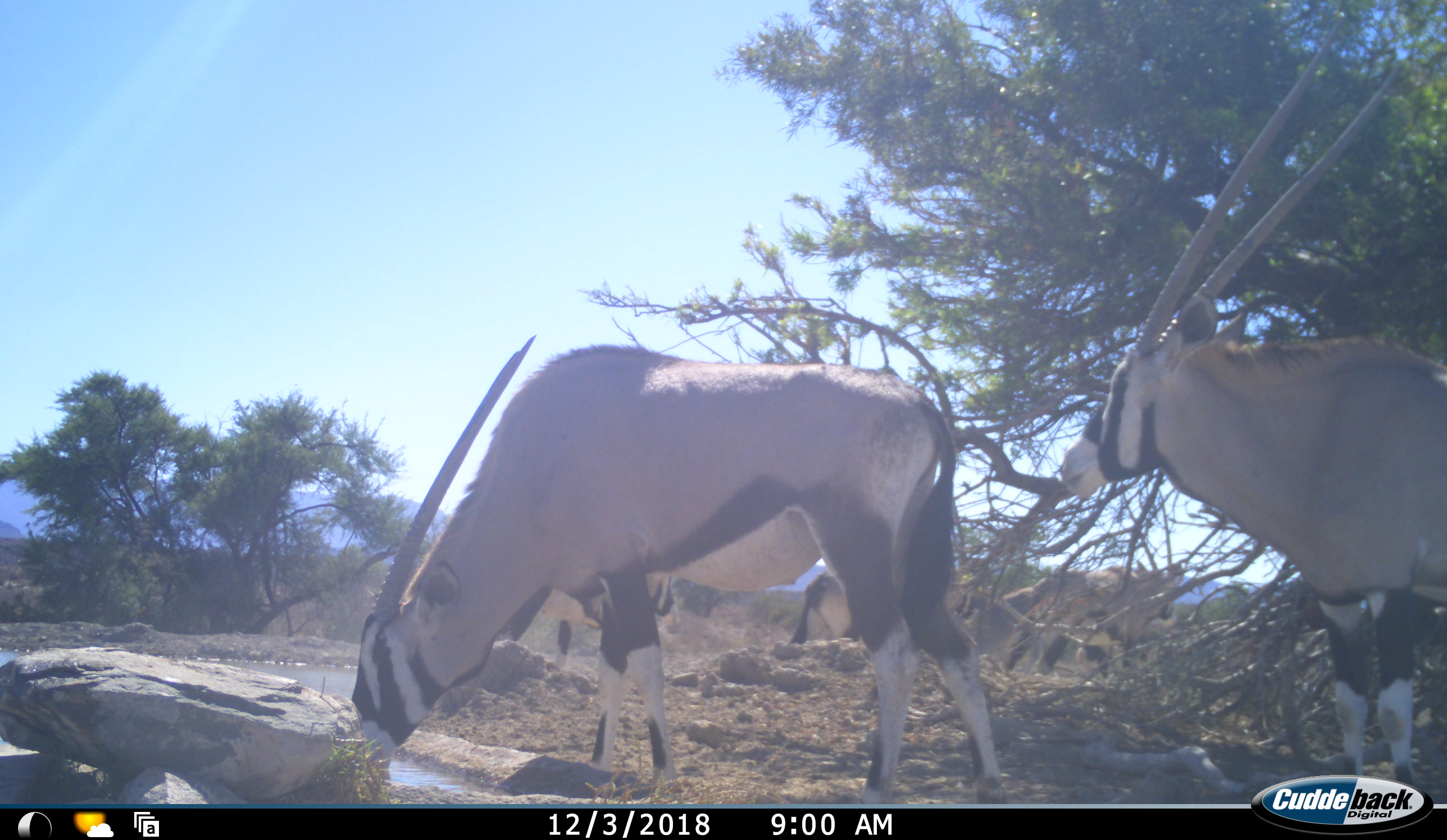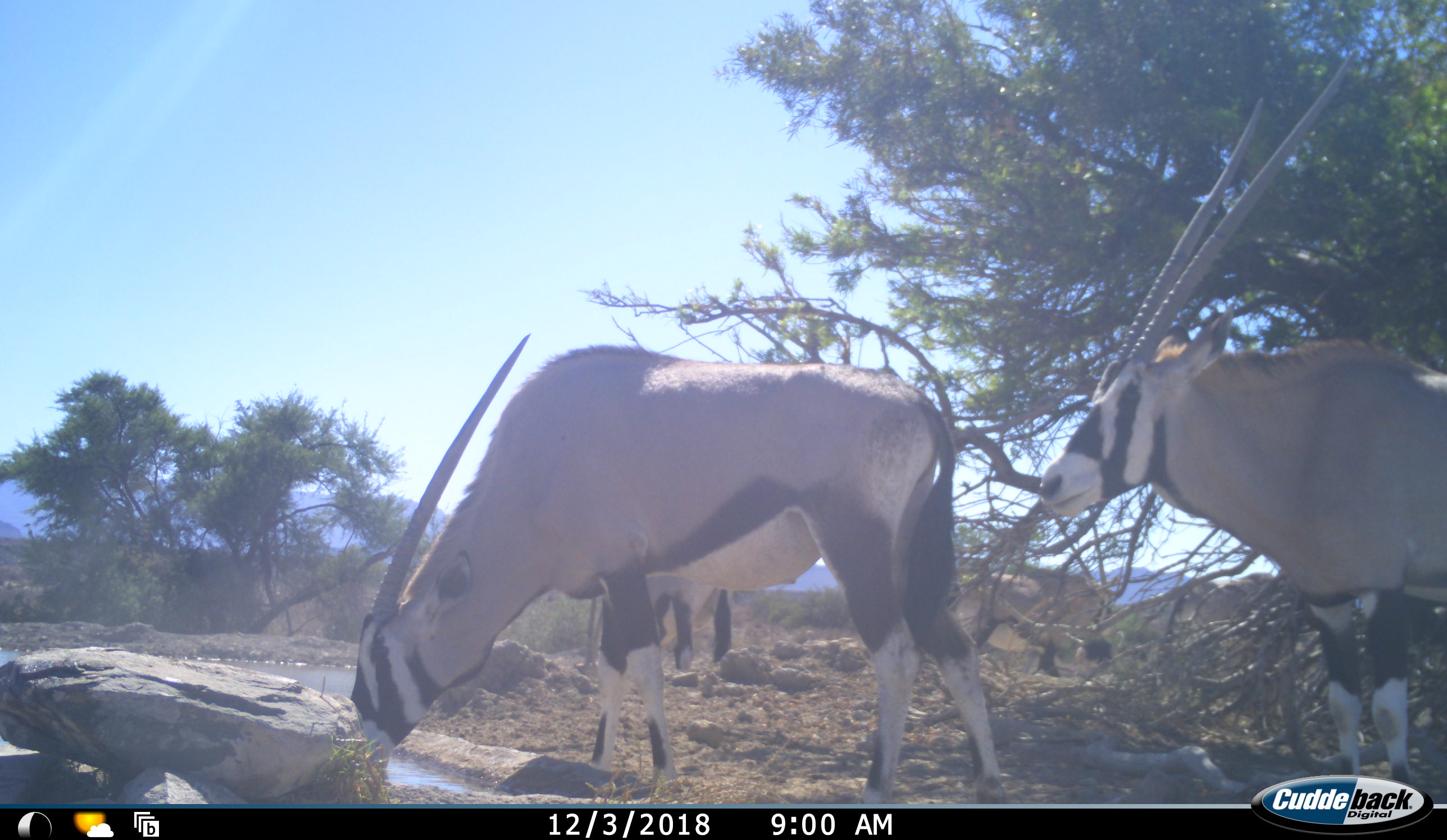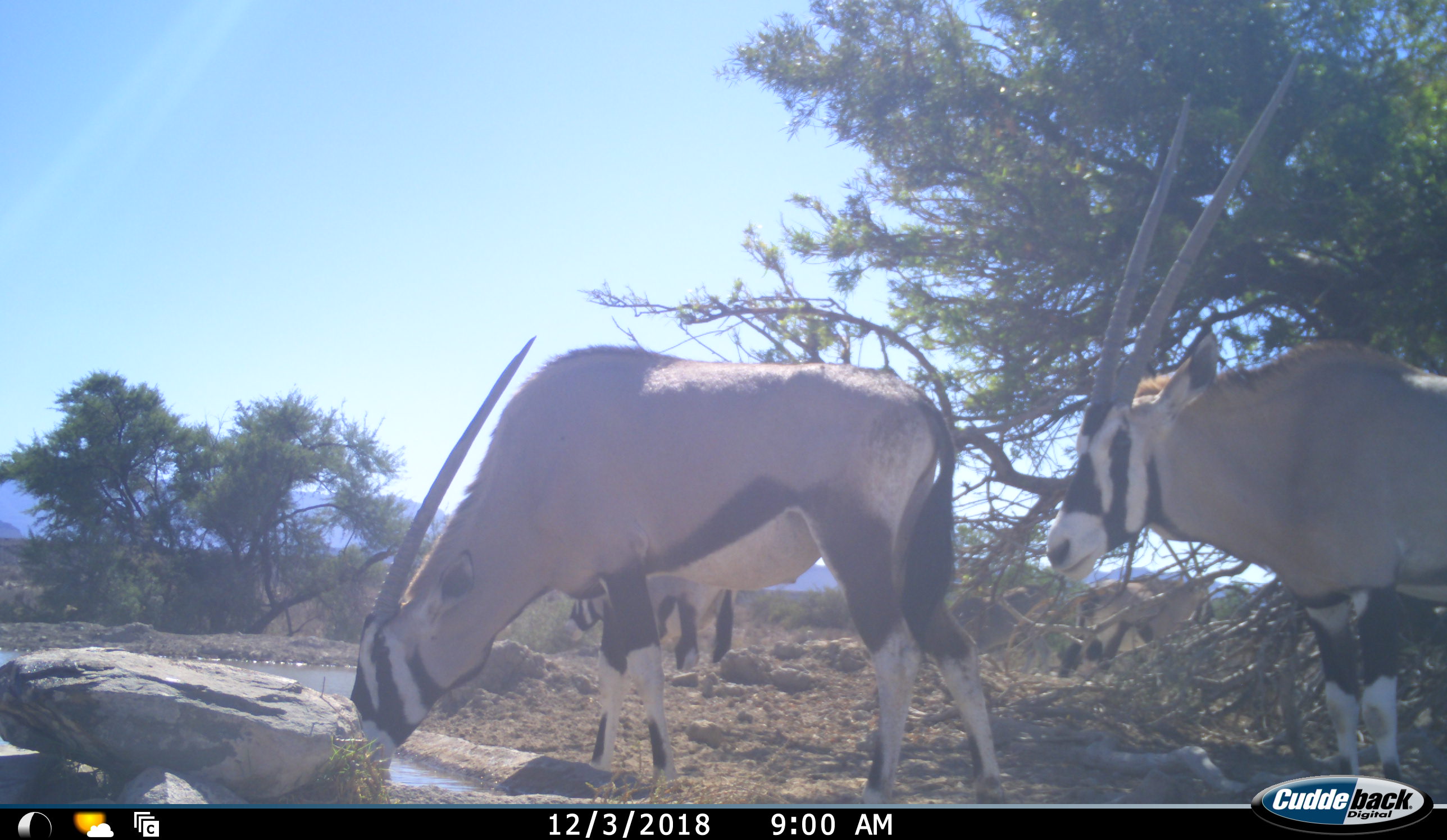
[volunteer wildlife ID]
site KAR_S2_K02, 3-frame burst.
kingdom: Animalia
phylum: Chordata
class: Mammalia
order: Artiodactyla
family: Bovidae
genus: Oryx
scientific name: Oryx gazella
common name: gemsbok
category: oryx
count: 5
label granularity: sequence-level